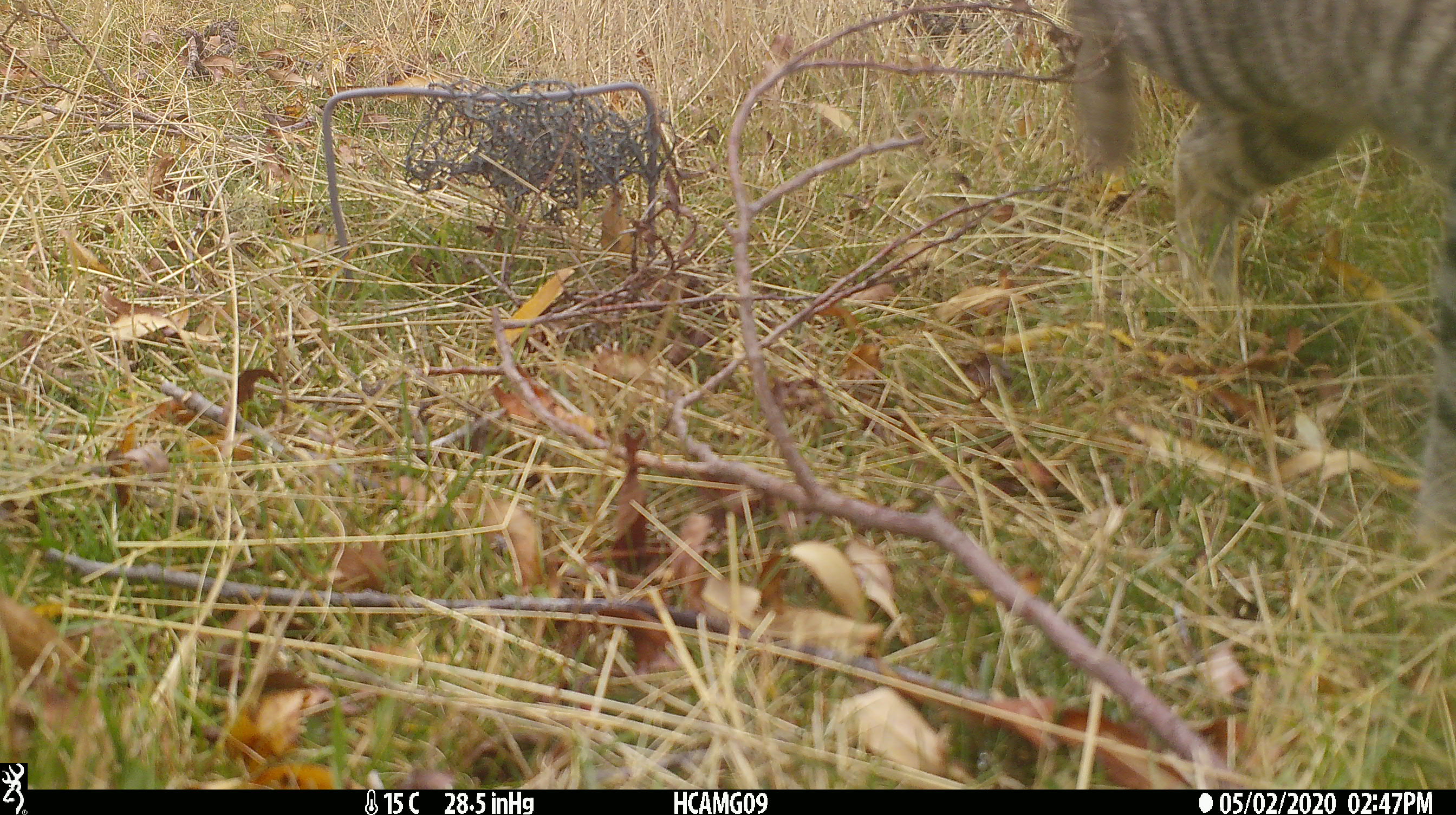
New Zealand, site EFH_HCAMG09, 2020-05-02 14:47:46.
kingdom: Animalia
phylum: Chordata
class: Mammalia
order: Carnivora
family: Felidae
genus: Felis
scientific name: Felis catus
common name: domestic cat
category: cat